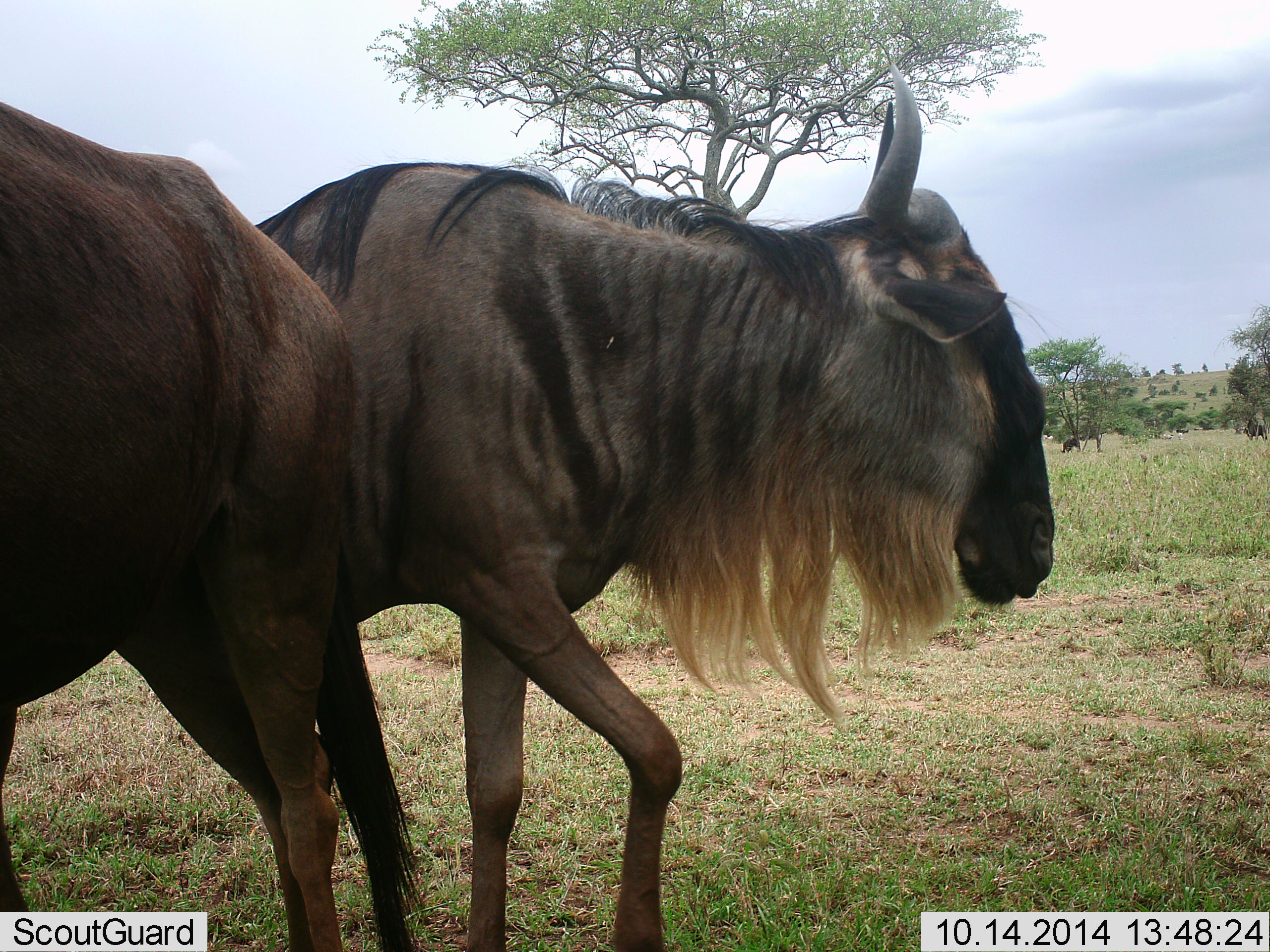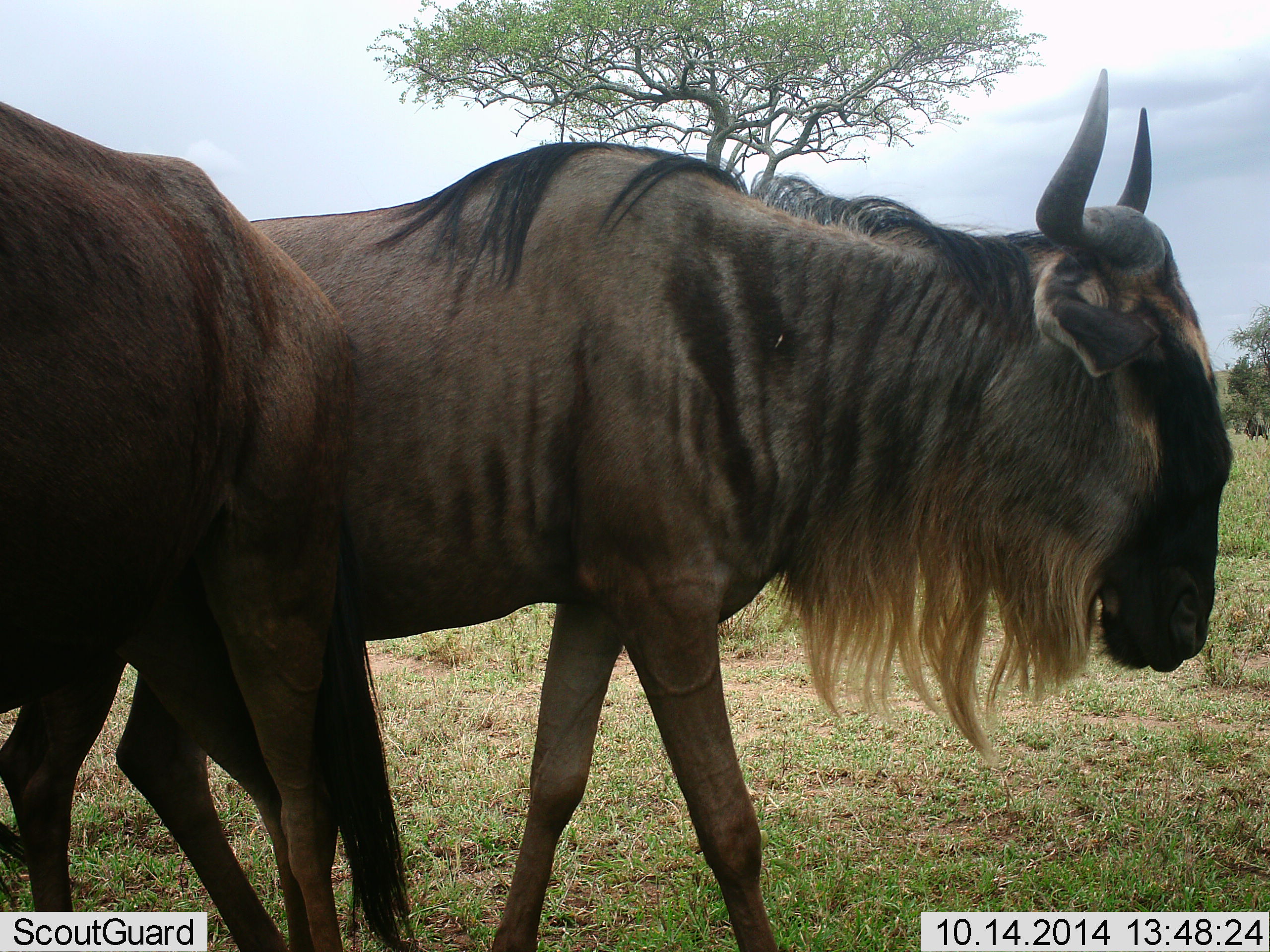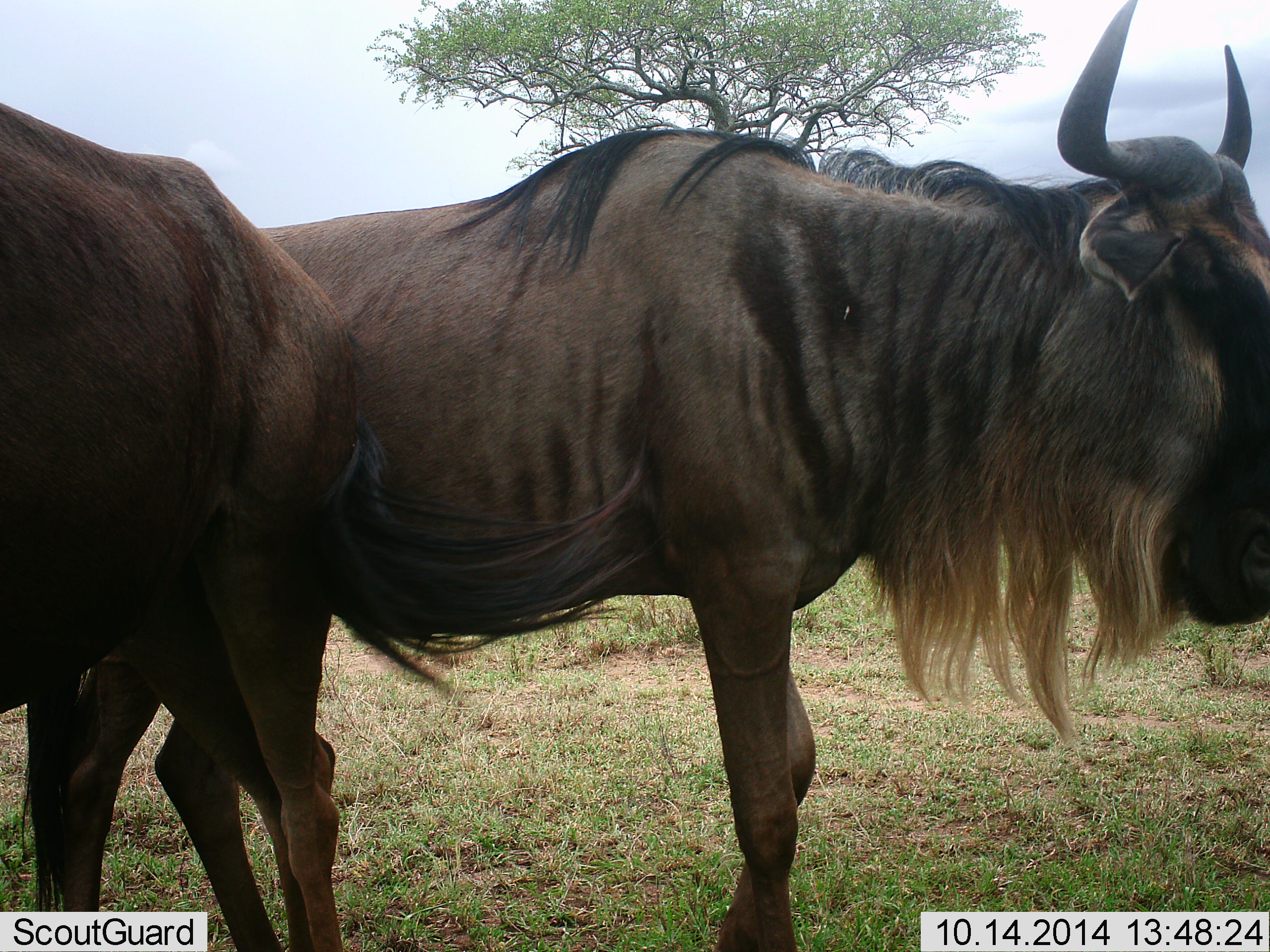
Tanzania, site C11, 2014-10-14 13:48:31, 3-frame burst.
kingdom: Animalia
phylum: Chordata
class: Mammalia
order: Artiodactyla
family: Bovidae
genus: Connochaetes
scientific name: Connochaetes taurinus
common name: blue wildebeest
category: wildebeest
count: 2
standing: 80%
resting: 0%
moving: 60%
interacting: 0%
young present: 0%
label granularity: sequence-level